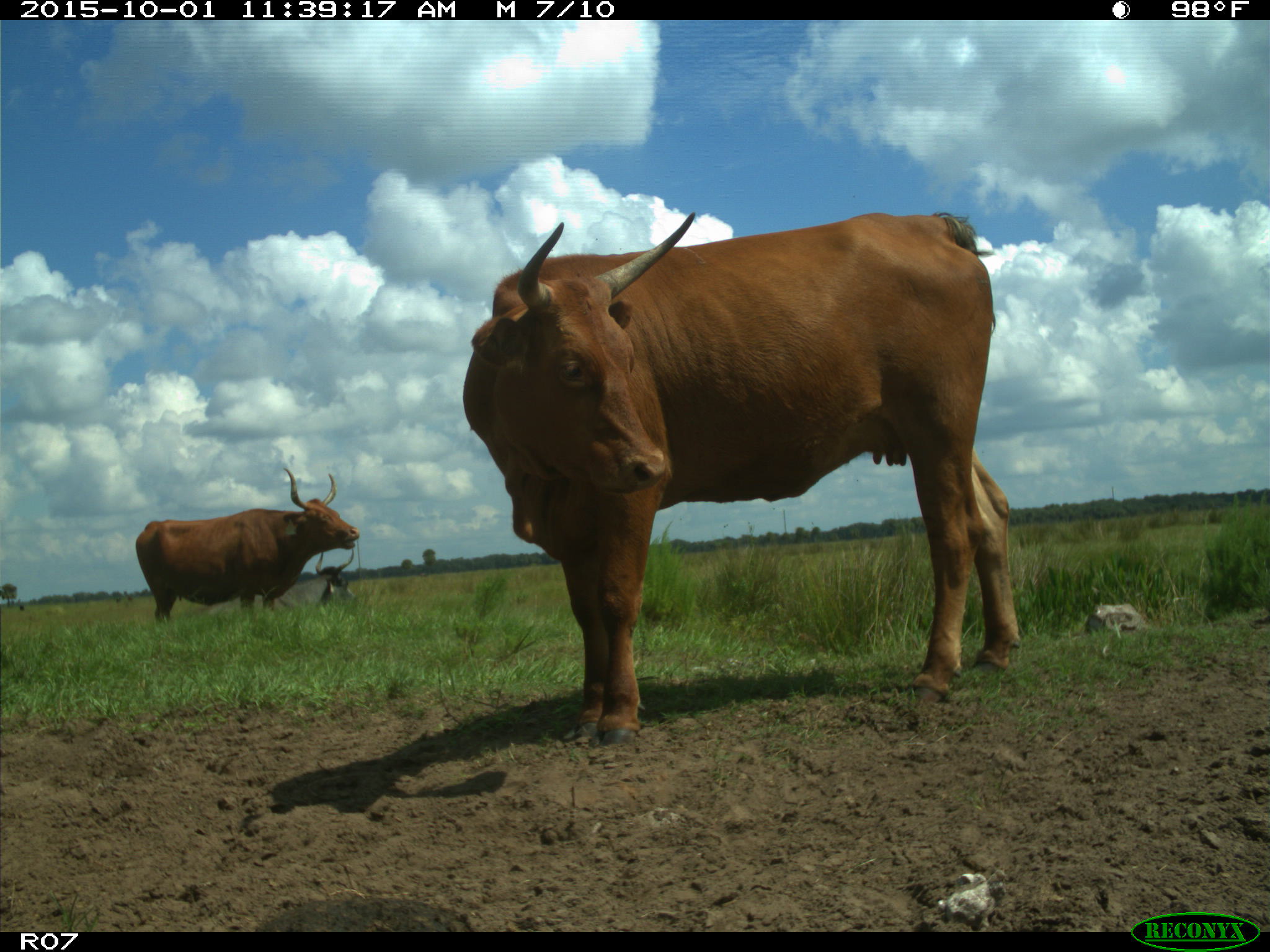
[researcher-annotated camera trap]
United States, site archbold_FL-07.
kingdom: Animalia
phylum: Chordata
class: Mammalia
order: Artiodactyla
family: Bovidae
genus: Bos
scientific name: Bos taurus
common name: domestic cow